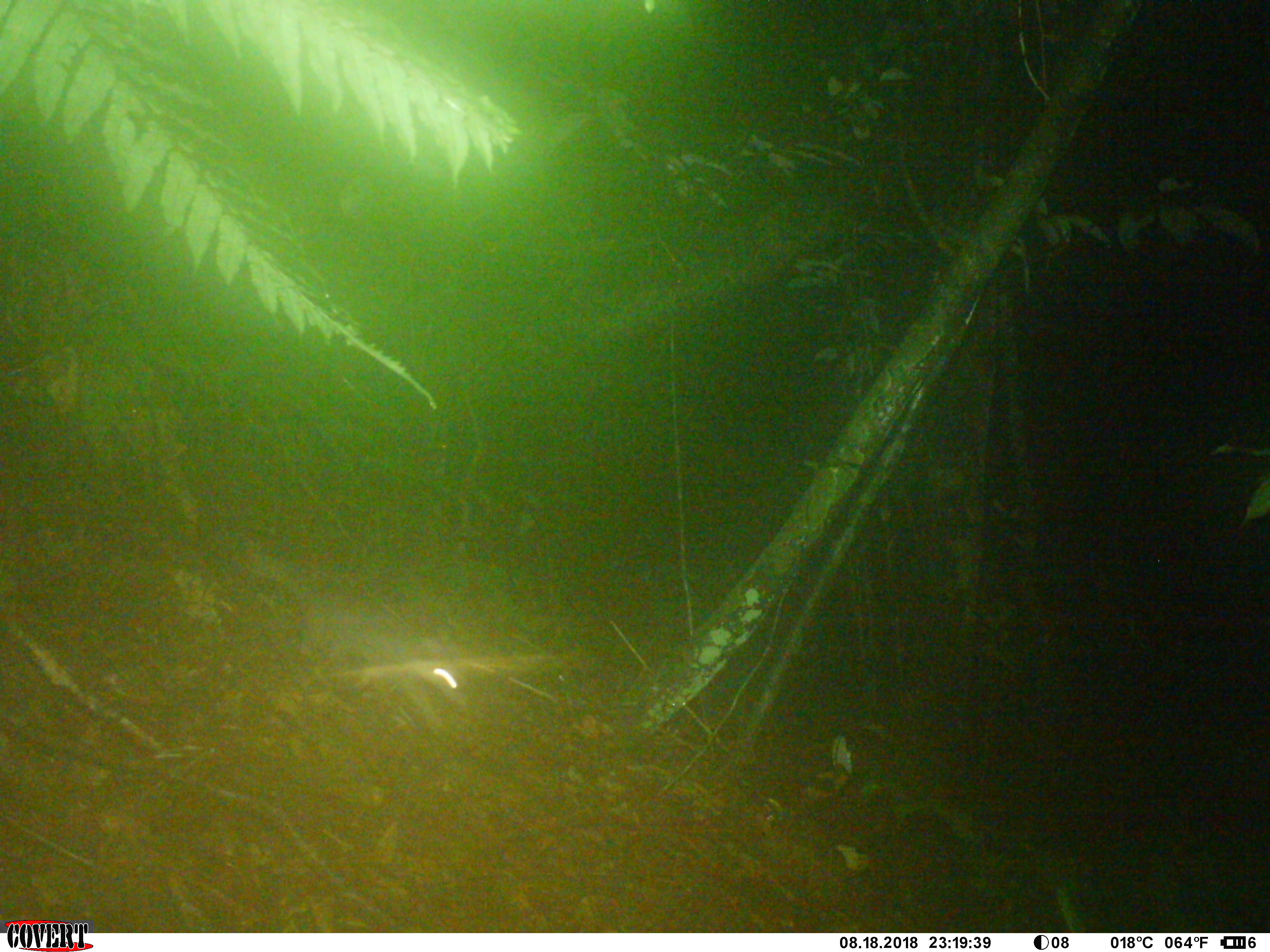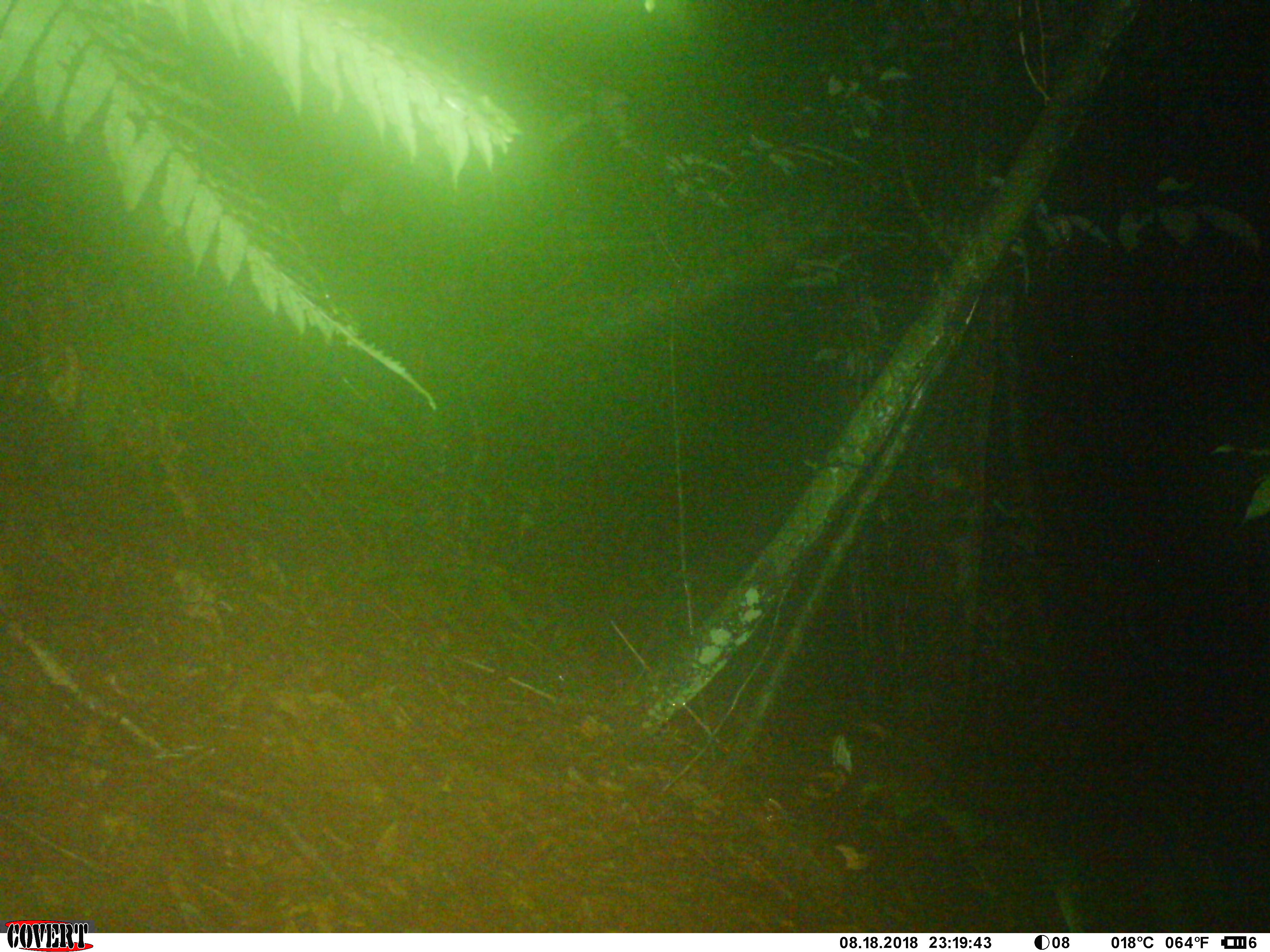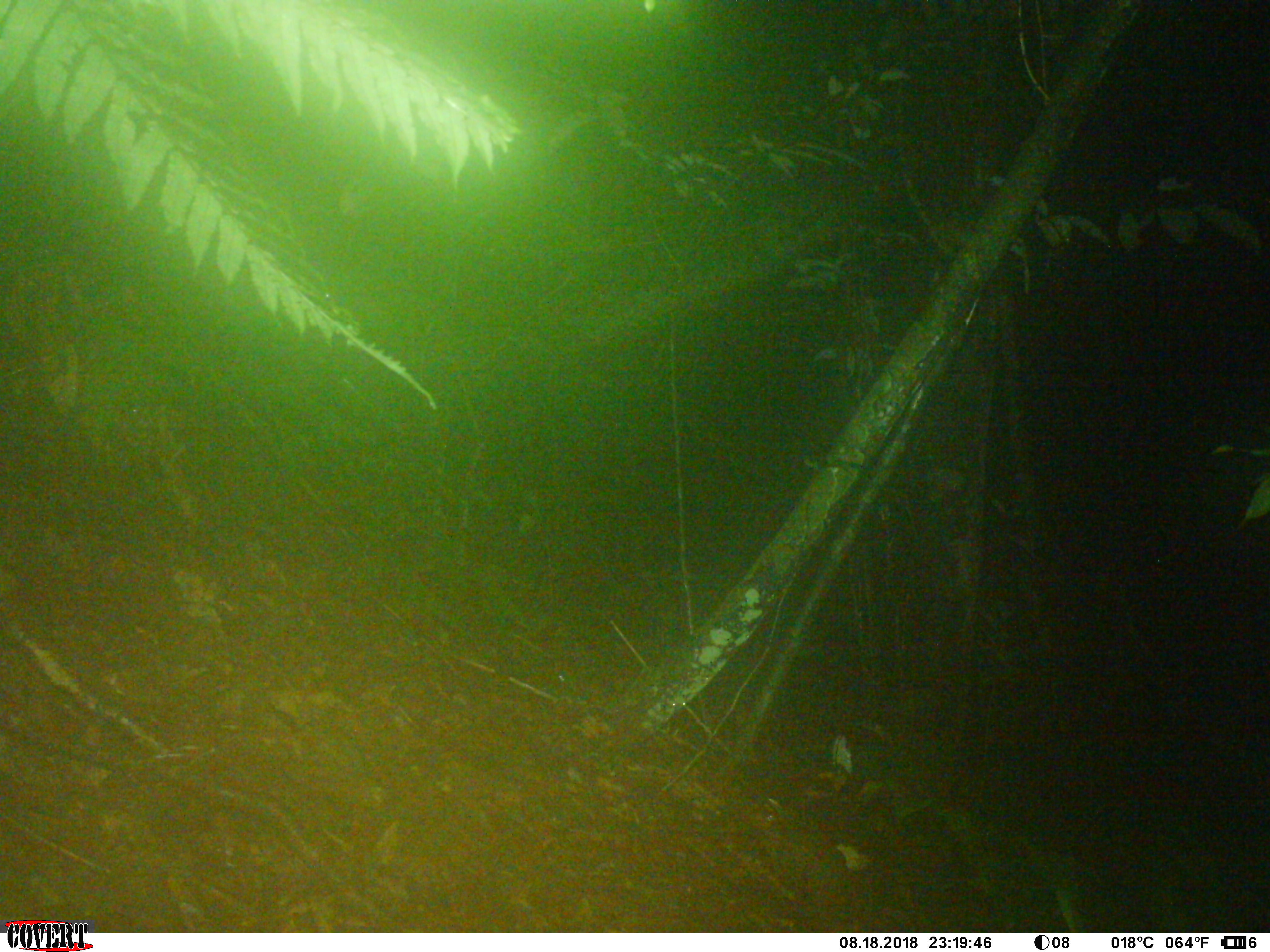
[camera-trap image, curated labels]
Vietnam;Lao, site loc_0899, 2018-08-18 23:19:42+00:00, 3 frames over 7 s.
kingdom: Animalia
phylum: Chordata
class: Mammalia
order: Carnivora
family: Mustelidae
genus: Melogale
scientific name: Melogale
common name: ferret badger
Ferret badger (Melogale). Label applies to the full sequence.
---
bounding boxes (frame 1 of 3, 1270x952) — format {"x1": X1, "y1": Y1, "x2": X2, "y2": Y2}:
ferret badger: {"x1": 224, "y1": 551, "x2": 466, "y2": 703}